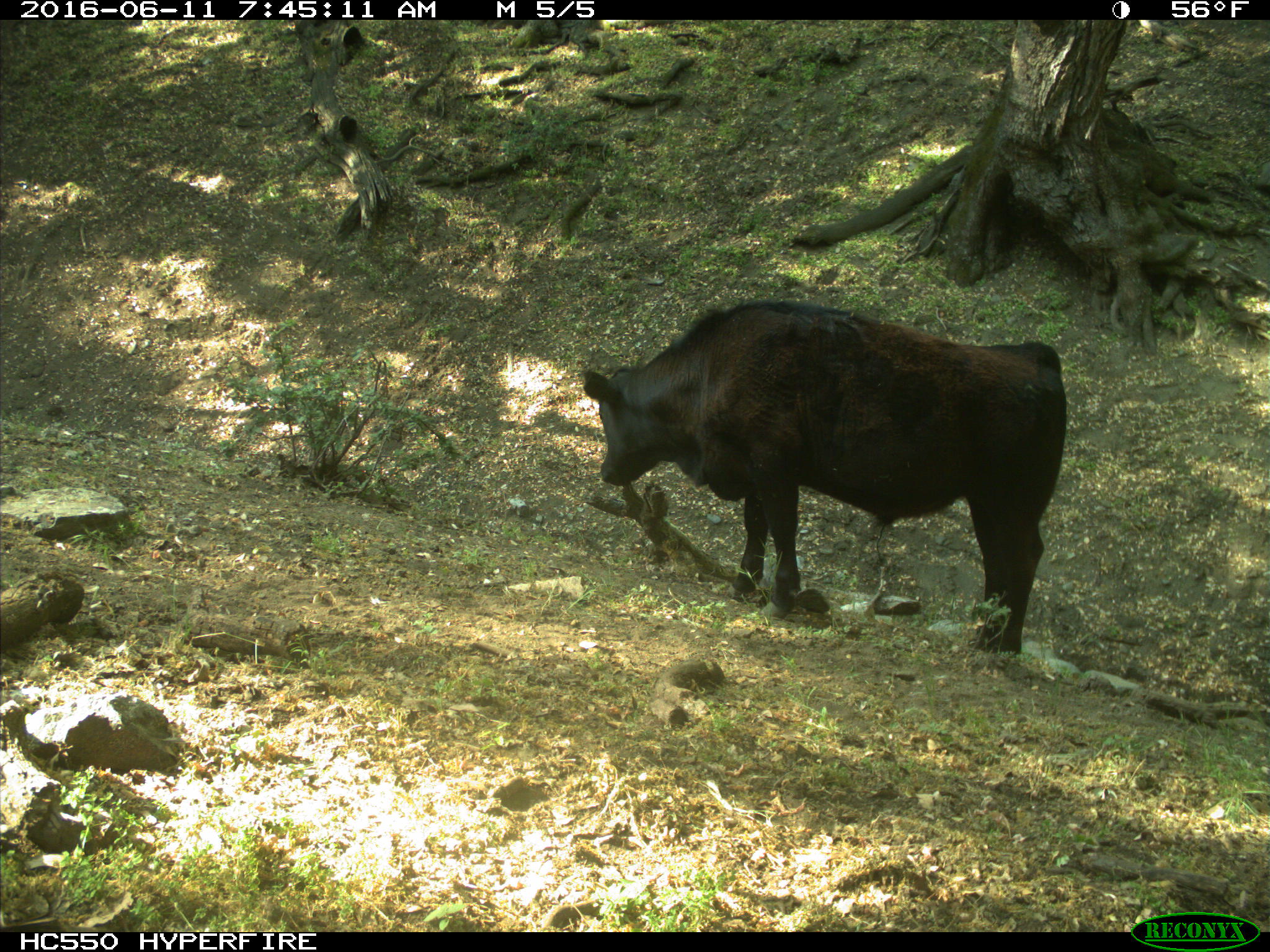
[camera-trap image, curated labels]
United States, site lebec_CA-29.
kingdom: Animalia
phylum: Chordata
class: Mammalia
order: Artiodactyla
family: Bovidae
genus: Bos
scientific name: Bos taurus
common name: domestic cow